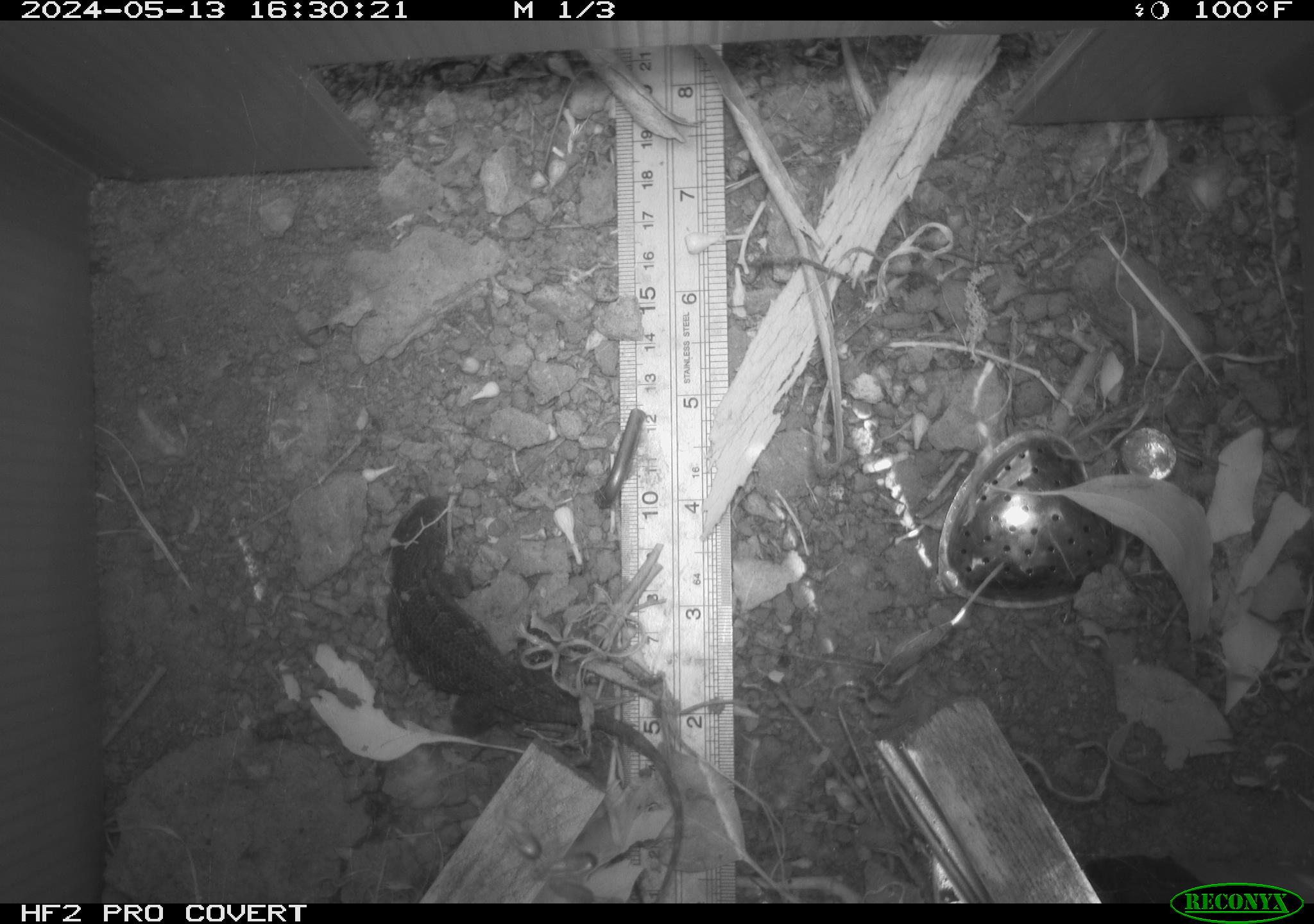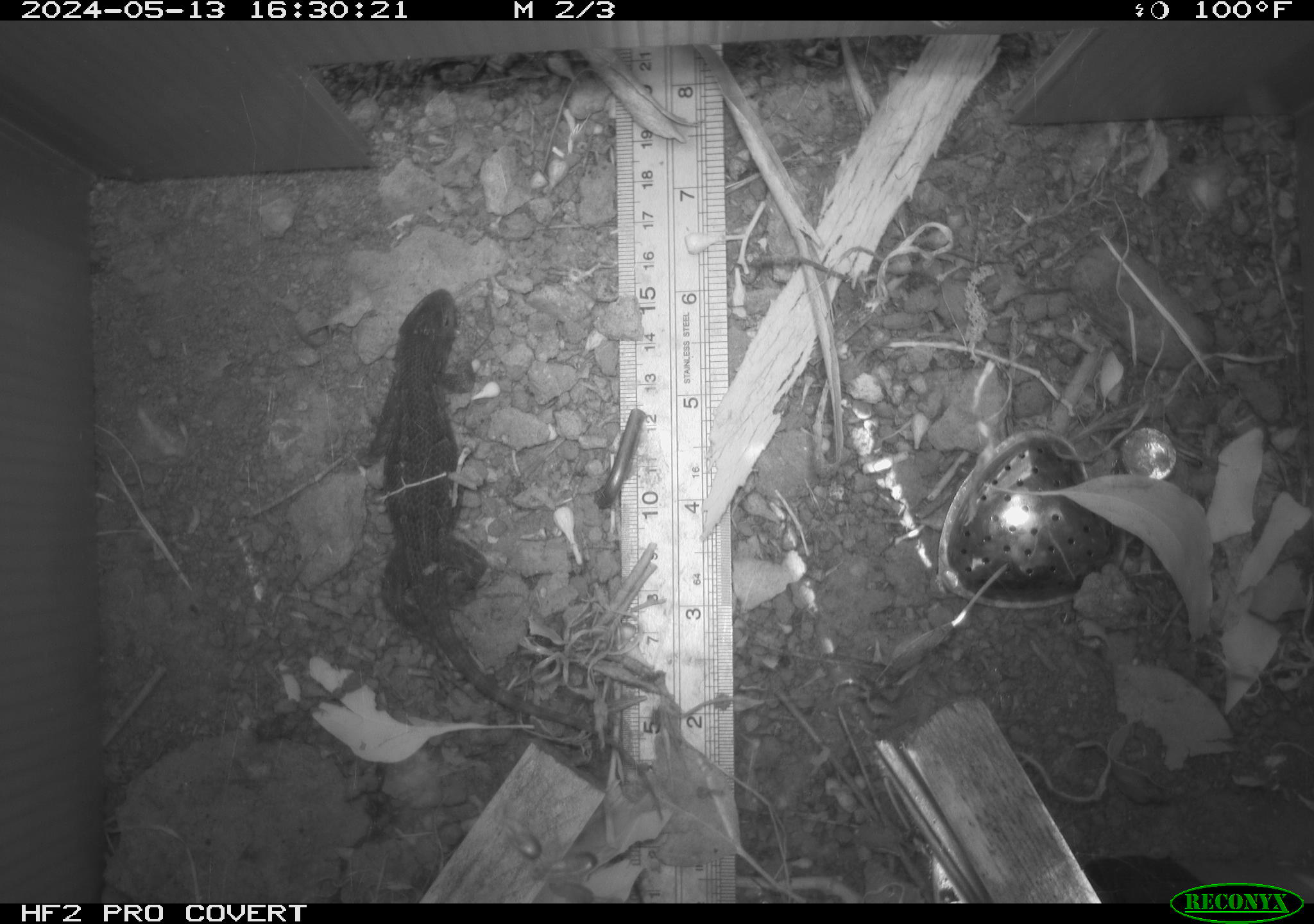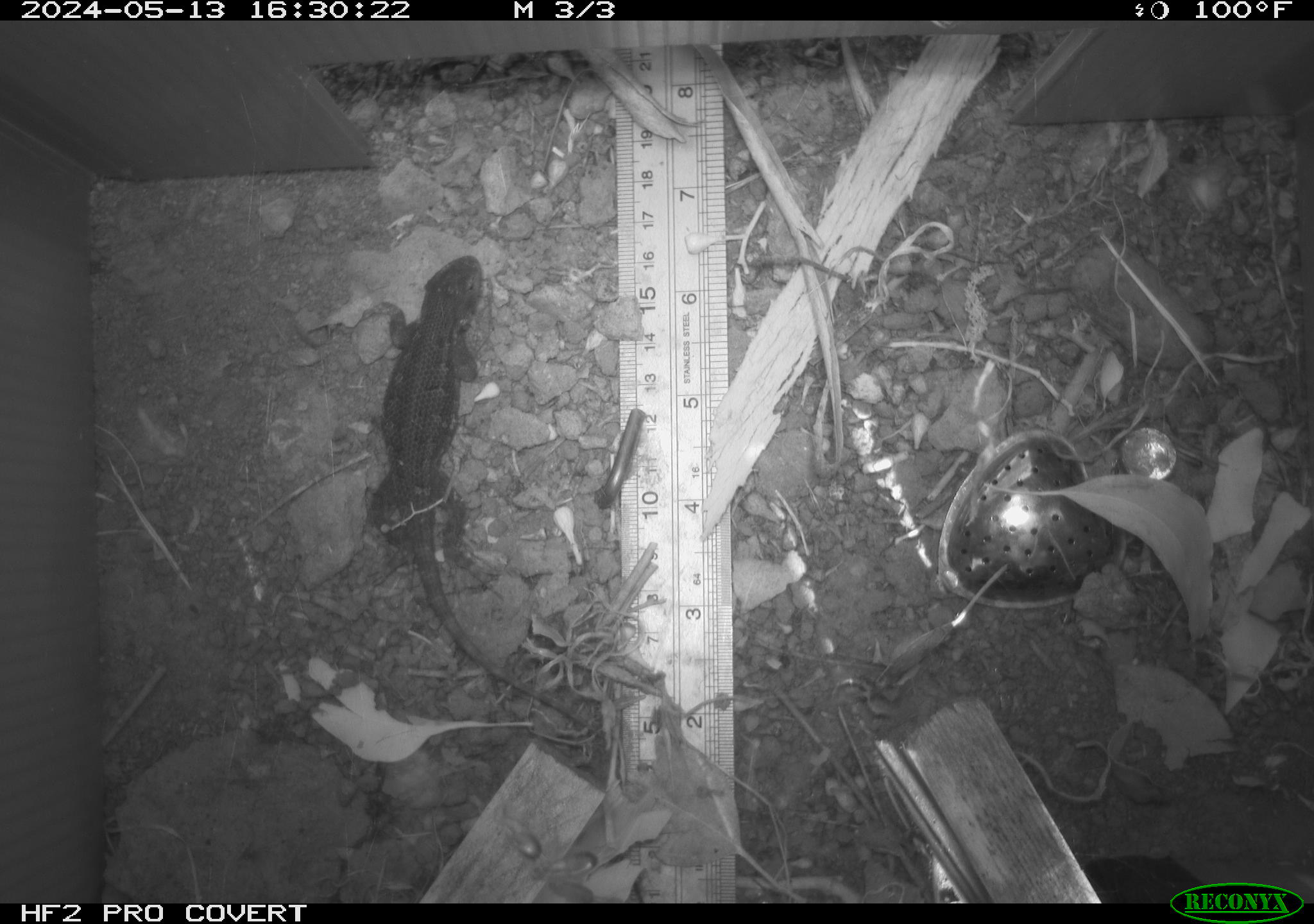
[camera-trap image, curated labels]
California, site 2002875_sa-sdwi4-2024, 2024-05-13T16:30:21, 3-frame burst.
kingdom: Animalia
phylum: Chordata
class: Reptilia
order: Squamata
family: Phrynosomatidae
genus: Sceloporus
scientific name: Sceloporus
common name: spiny lizards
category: sceloporus species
Sceloporus species (spiny lizards) (Sceloporus).